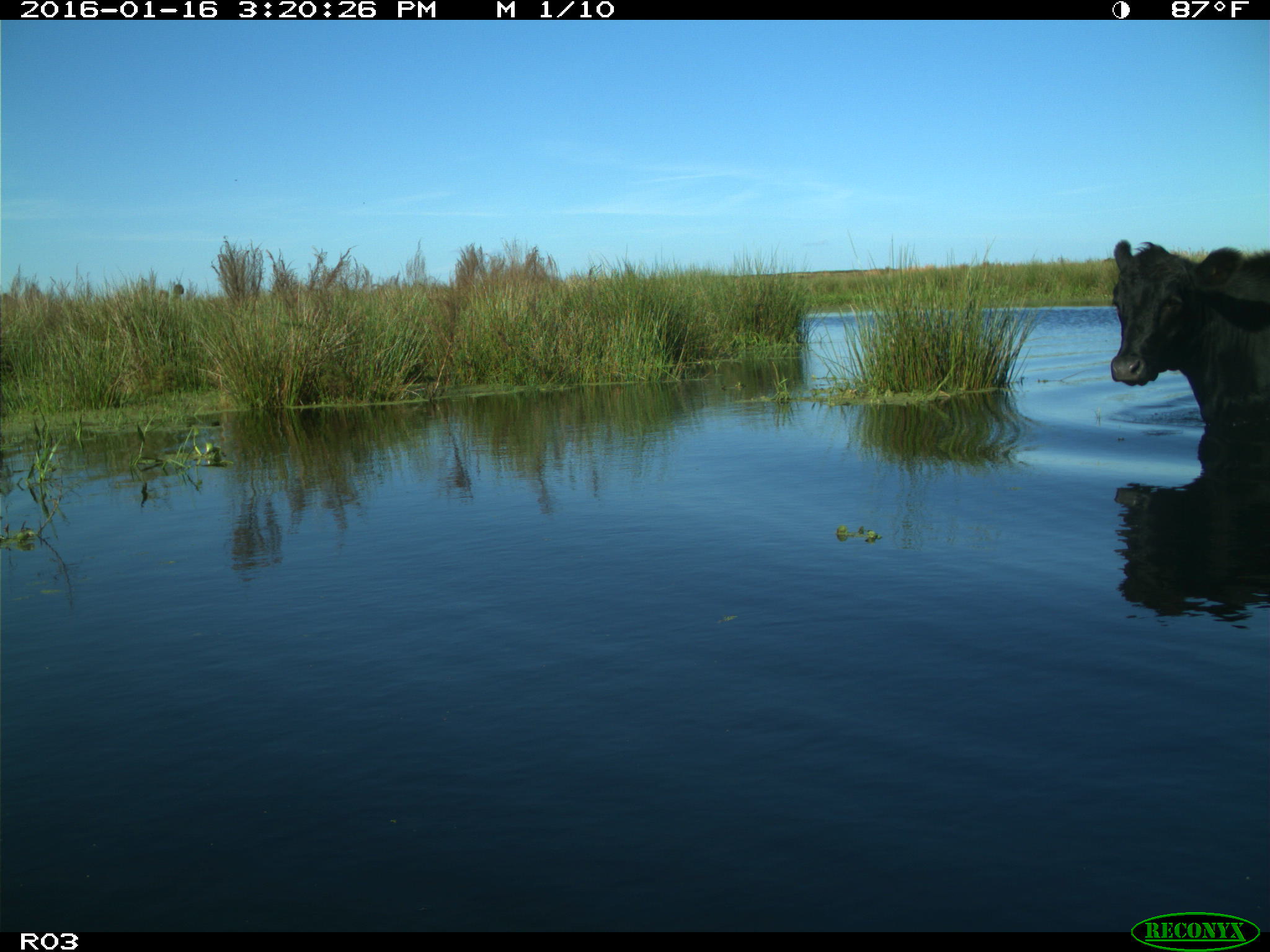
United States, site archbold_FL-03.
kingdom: Animalia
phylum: Chordata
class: Mammalia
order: Artiodactyla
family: Bovidae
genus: Bos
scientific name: Bos taurus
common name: domestic cow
Bos taurus (domestic cow).